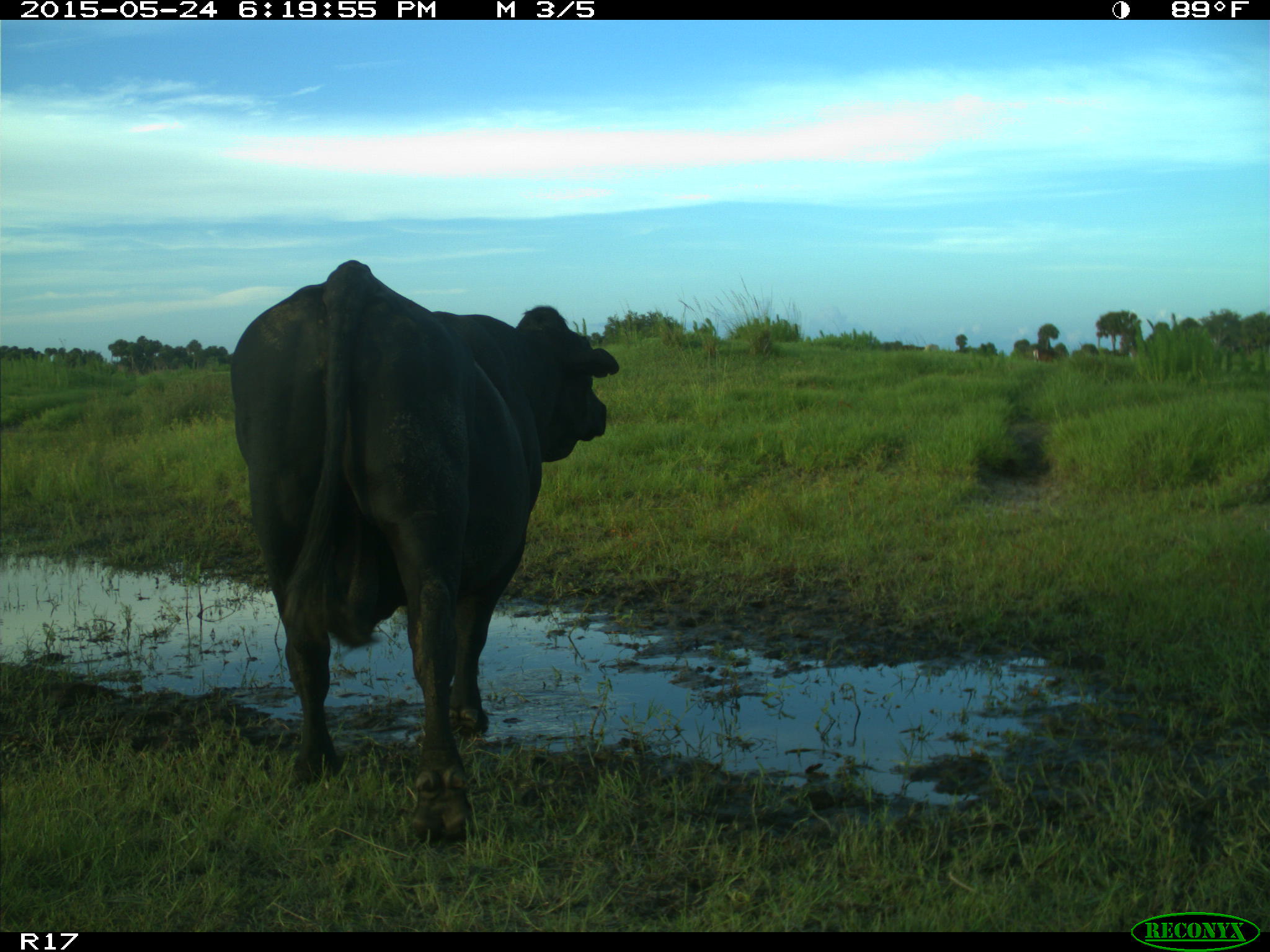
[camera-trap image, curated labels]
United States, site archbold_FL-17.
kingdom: Animalia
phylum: Chordata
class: Mammalia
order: Artiodactyla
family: Bovidae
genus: Bos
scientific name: Bos taurus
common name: domestic cow